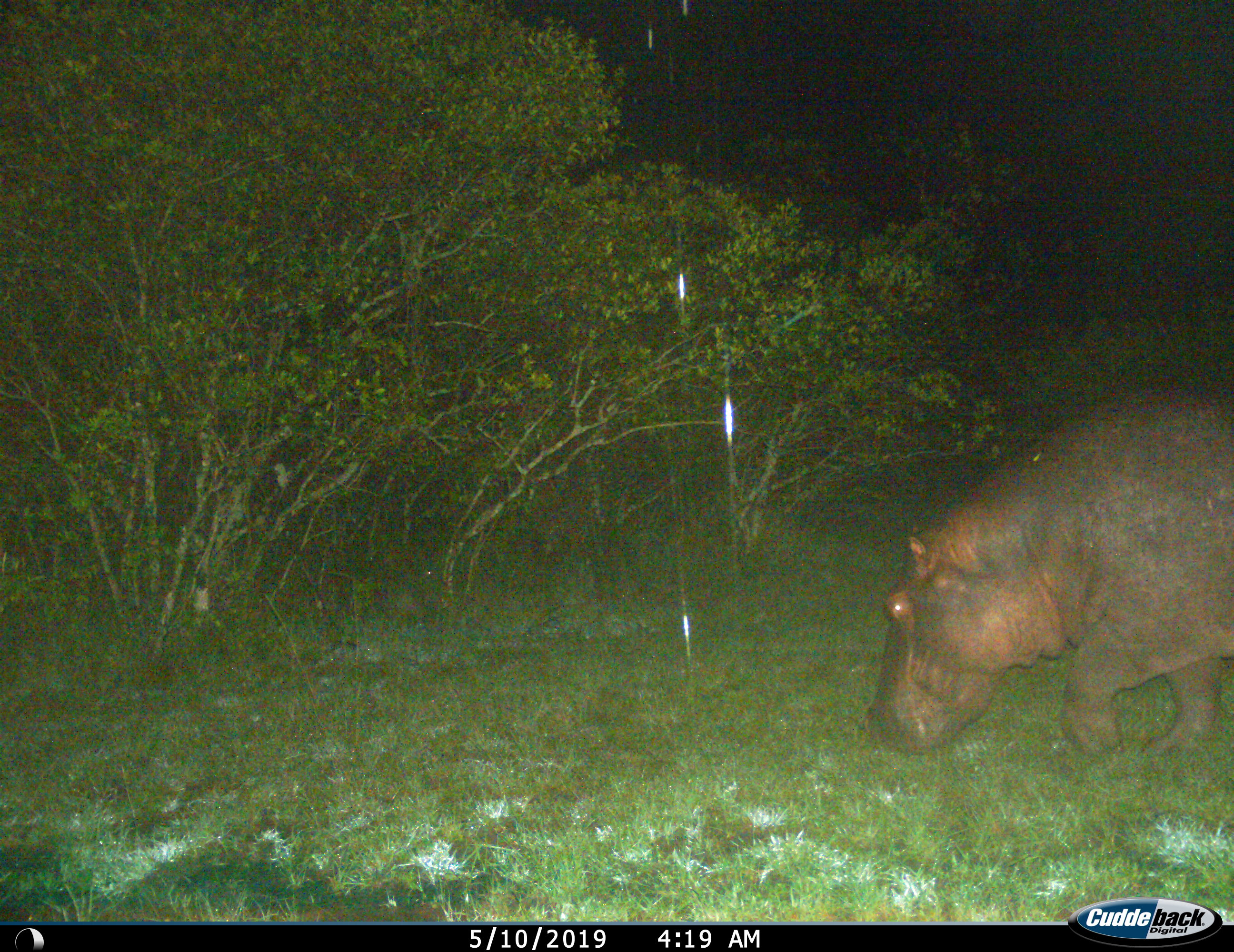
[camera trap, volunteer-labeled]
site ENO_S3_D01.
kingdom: Animalia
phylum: Chordata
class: Mammalia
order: Artiodactyla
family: Hippopotamidae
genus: Hippopotamus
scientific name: Hippopotamus amphibius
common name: hippopotamus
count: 1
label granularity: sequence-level